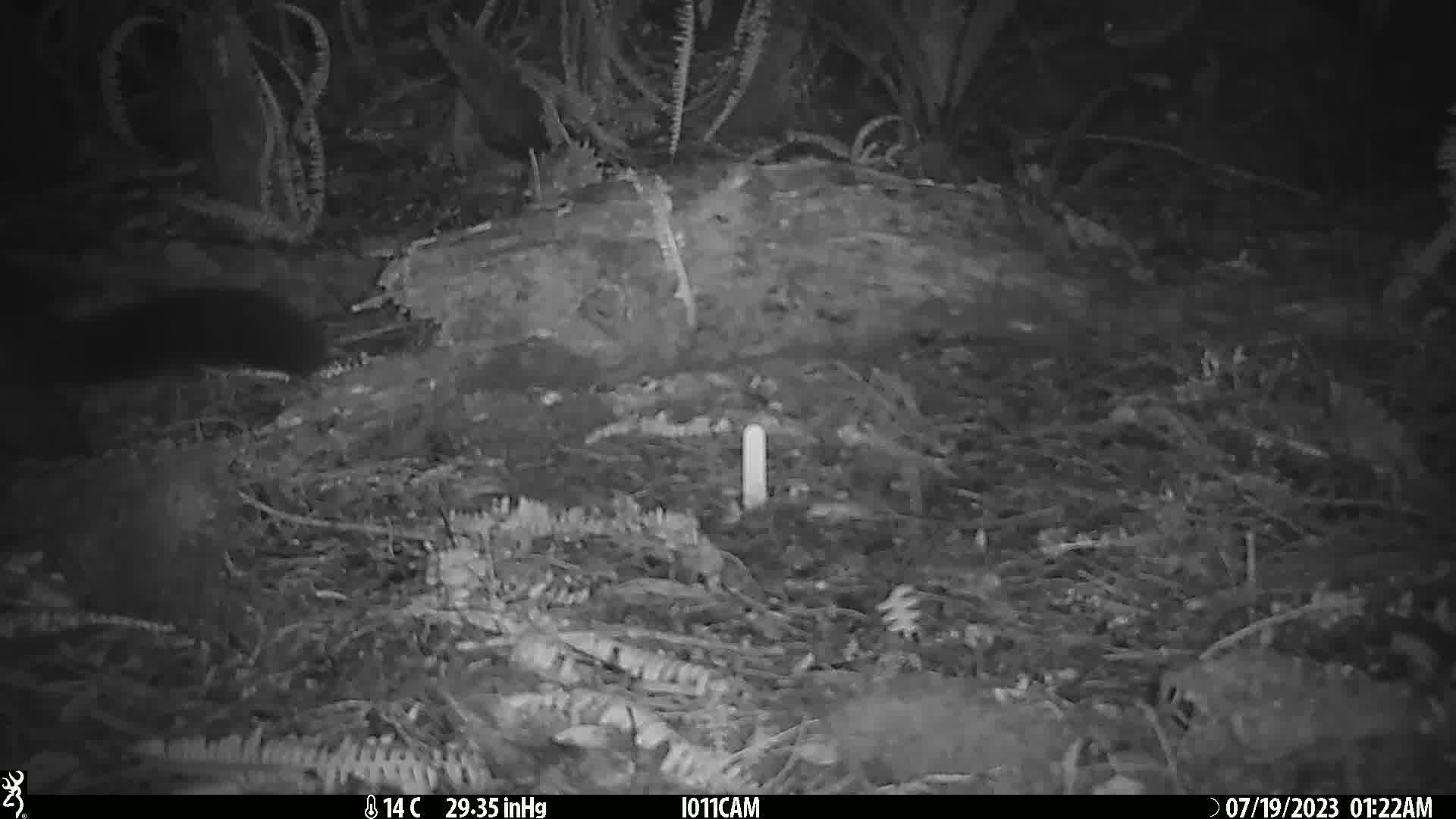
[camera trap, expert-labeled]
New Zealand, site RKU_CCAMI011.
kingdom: Animalia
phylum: Chordata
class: Mammalia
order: Diprotodontia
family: Phalangeridae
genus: Trichosurus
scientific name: Trichosurus vulpecula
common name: common brushtail possum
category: possum